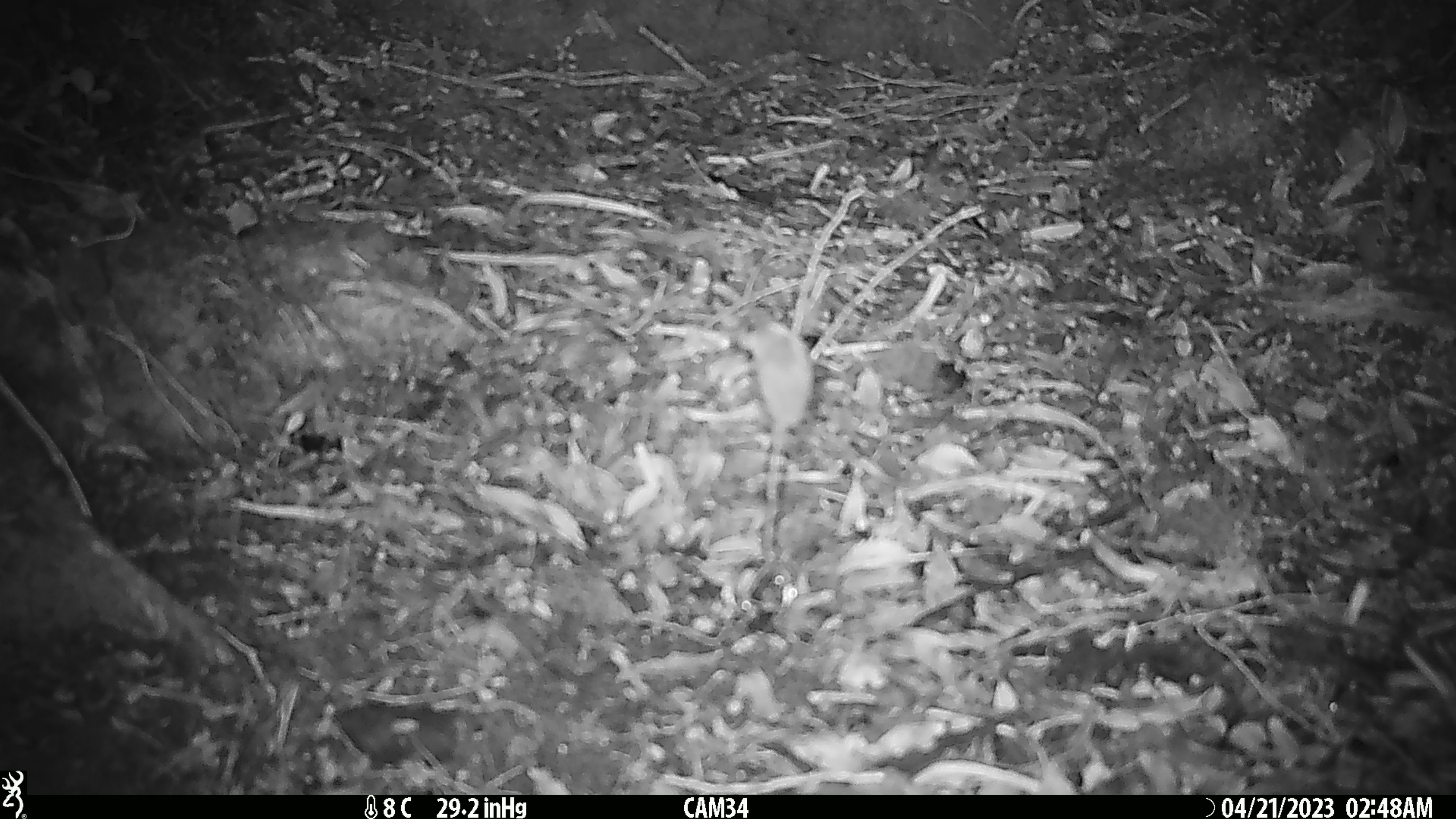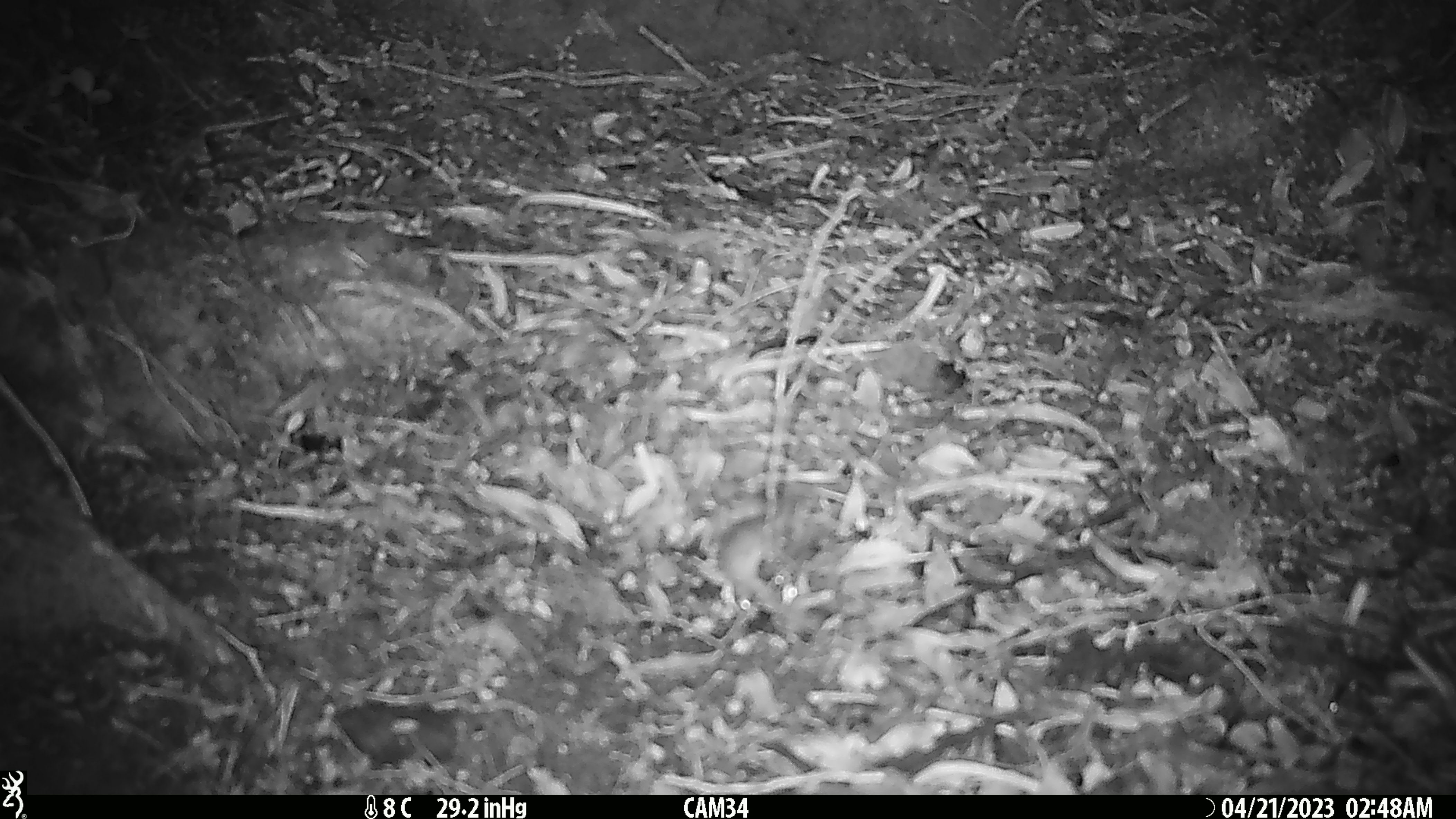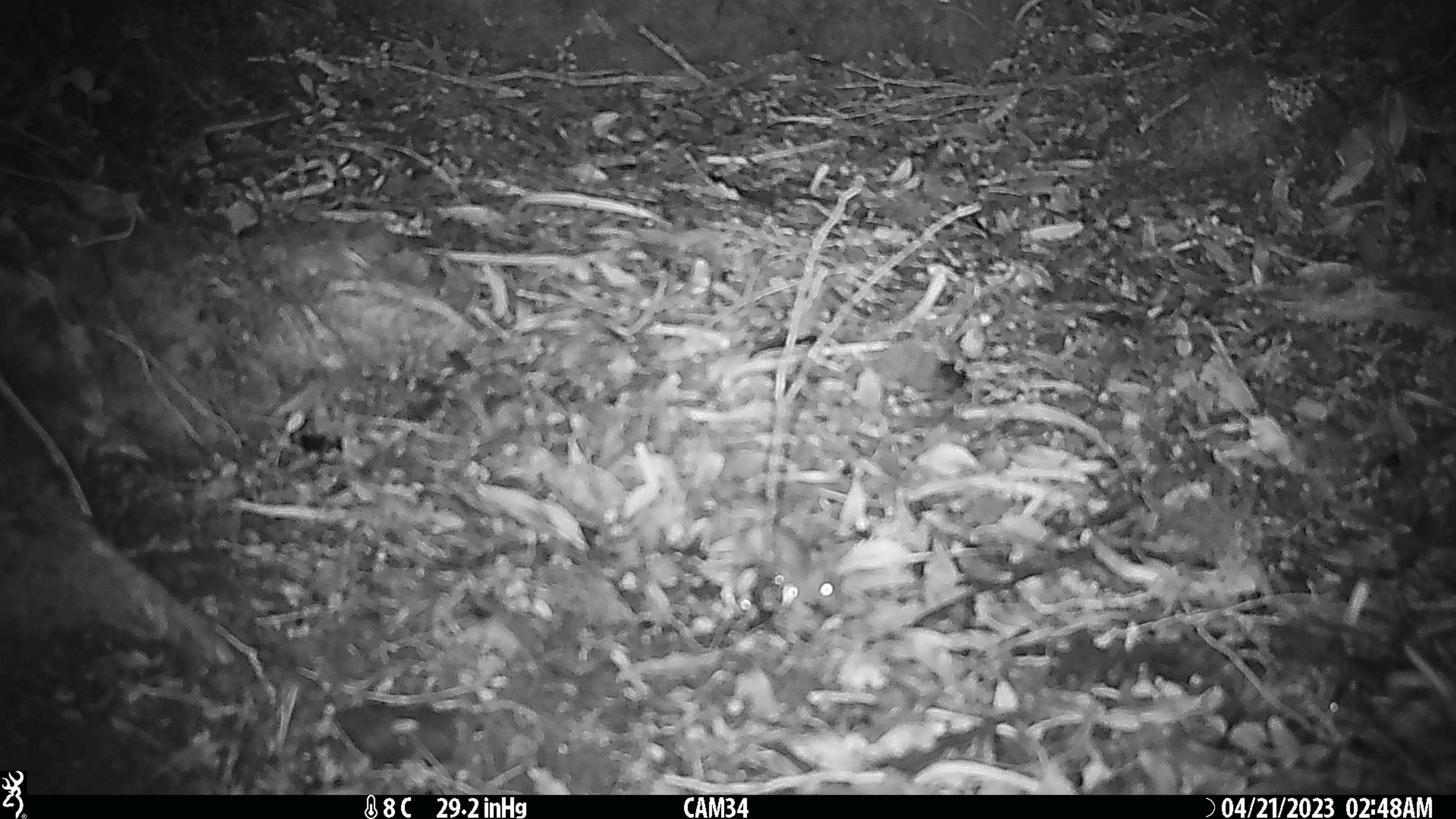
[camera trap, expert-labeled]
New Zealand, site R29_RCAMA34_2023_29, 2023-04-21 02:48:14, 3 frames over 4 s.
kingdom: Animalia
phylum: Chordata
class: Mammalia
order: Rodentia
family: Muridae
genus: Mus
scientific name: Mus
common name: mouse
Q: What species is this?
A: Mouse (Mus).